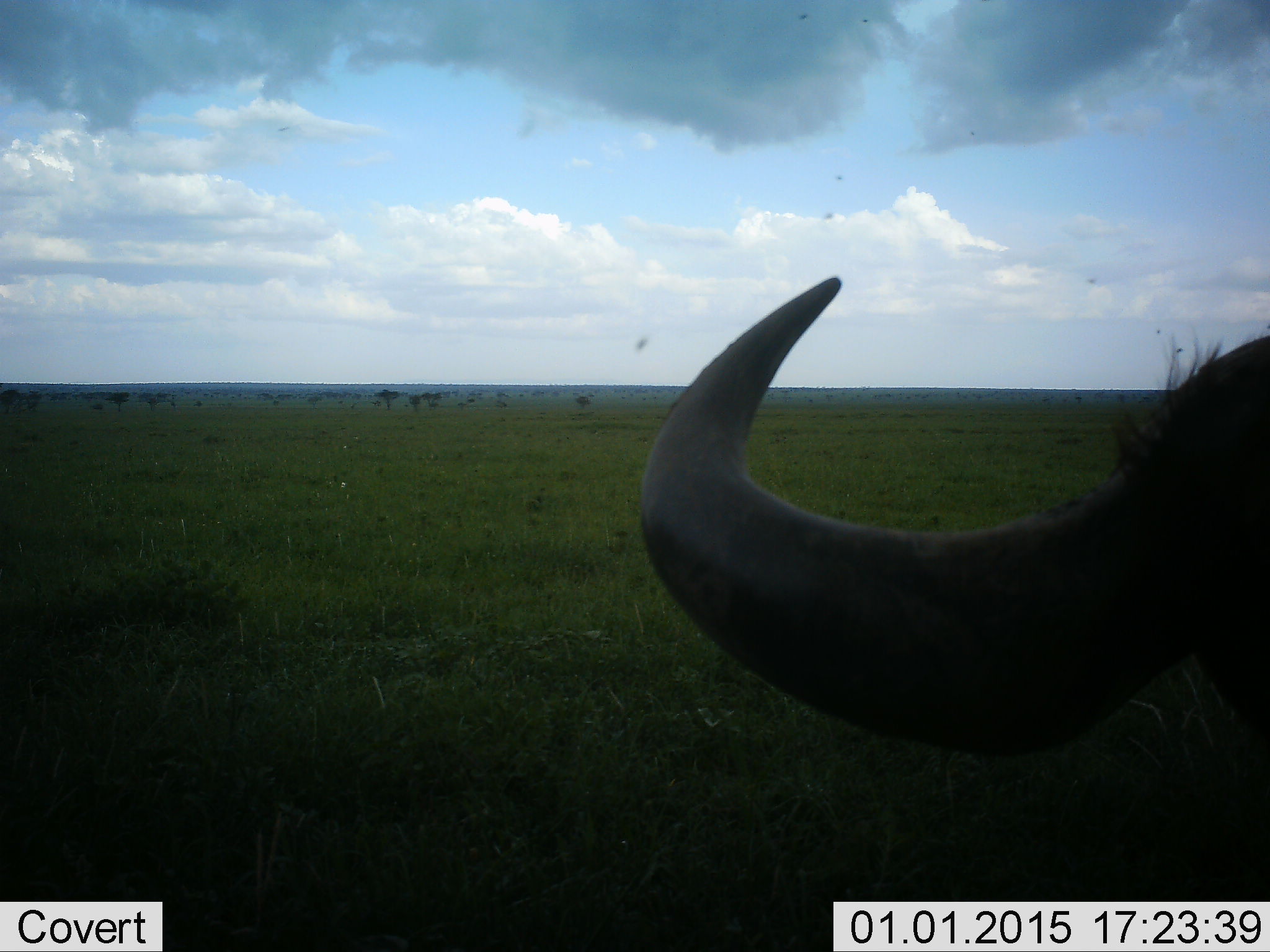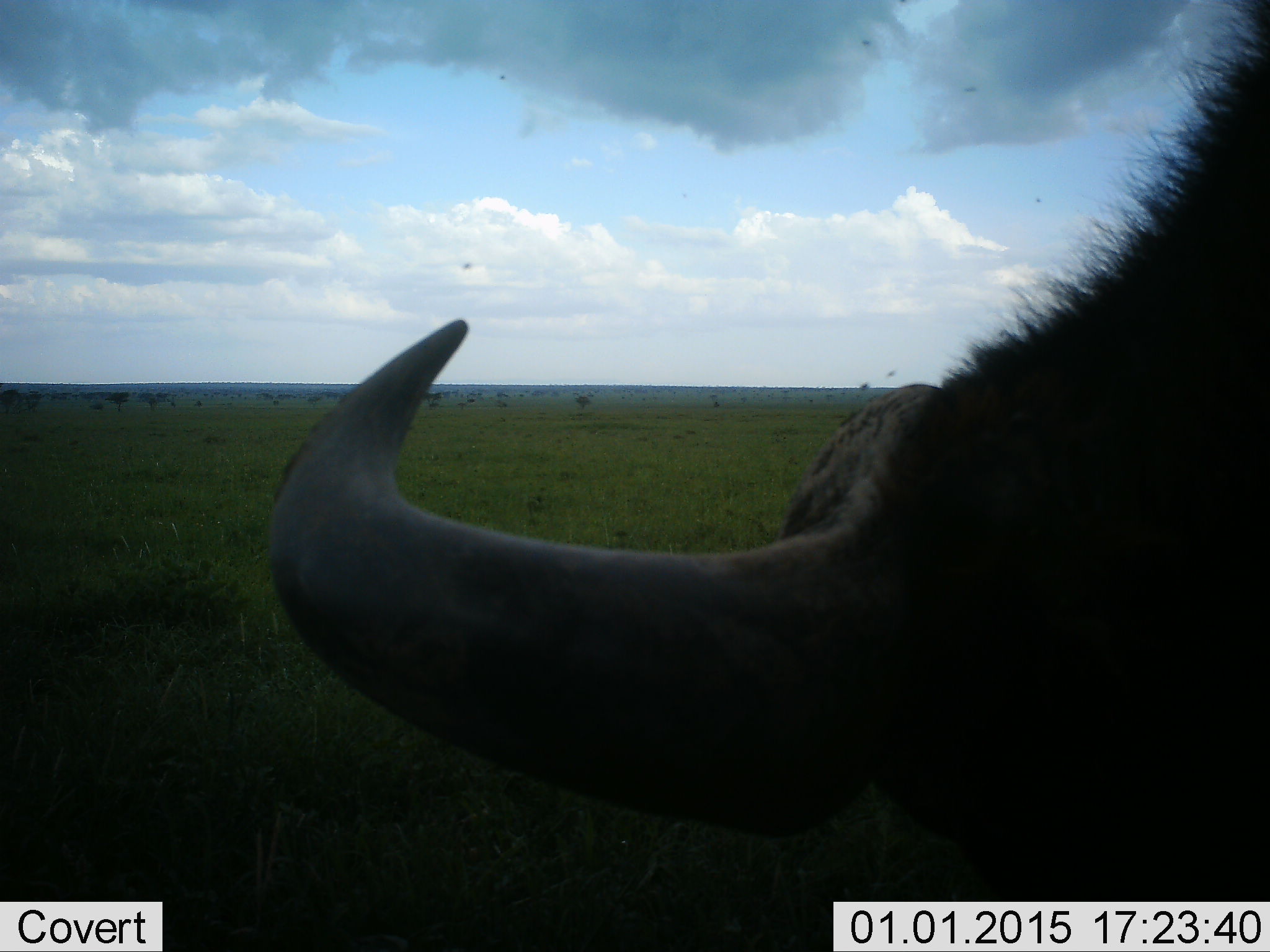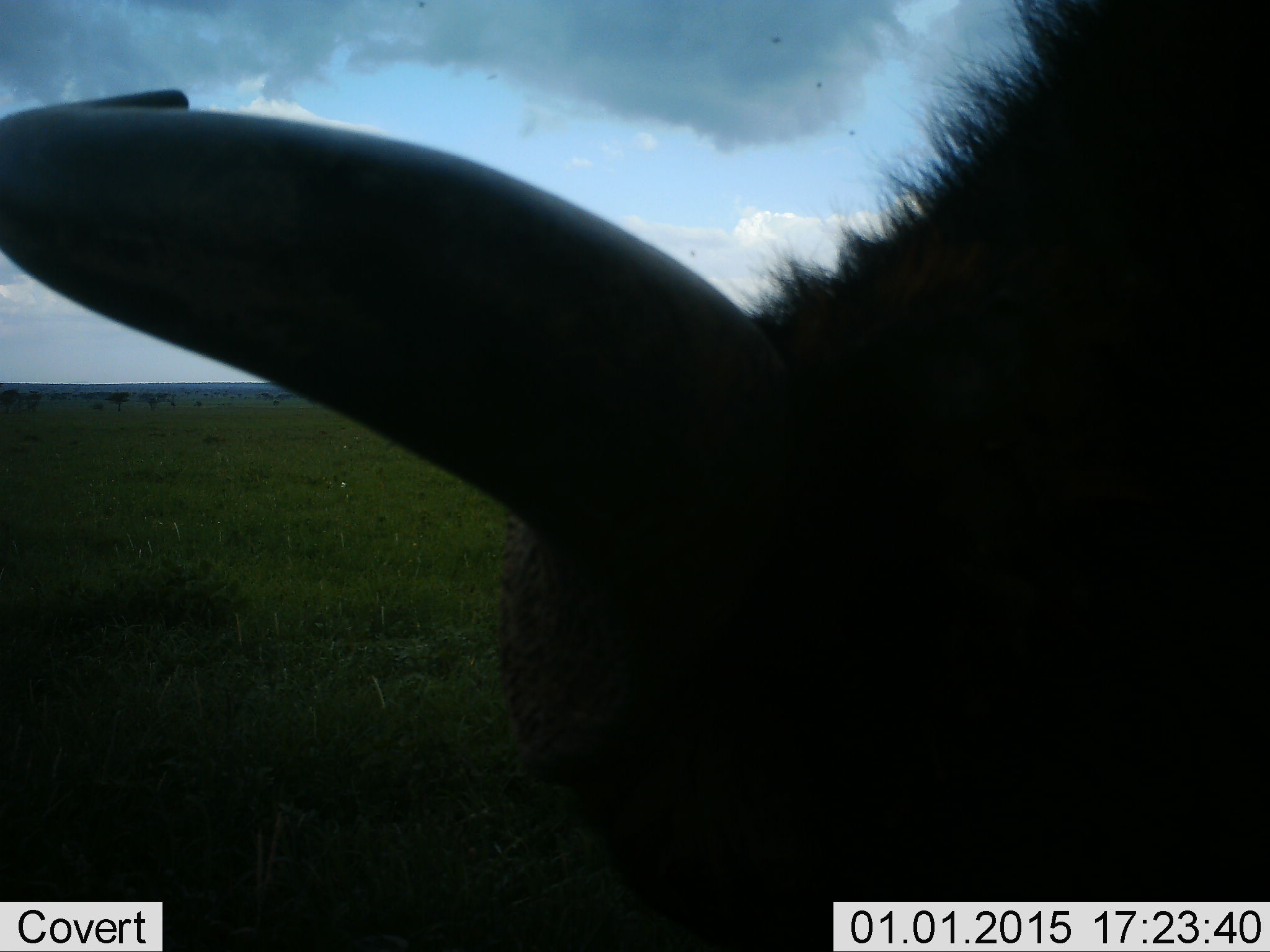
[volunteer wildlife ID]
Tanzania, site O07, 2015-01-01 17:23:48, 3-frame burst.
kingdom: Animalia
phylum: Chordata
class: Mammalia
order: Artiodactyla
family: Bovidae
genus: Syncerus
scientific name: Syncerus caffer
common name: cape buffalo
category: buffalo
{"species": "buffalo (cape buffalo) (Syncerus caffer)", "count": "1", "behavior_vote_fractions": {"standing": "45%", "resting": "9%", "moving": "27%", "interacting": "0%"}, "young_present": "0%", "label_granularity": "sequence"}